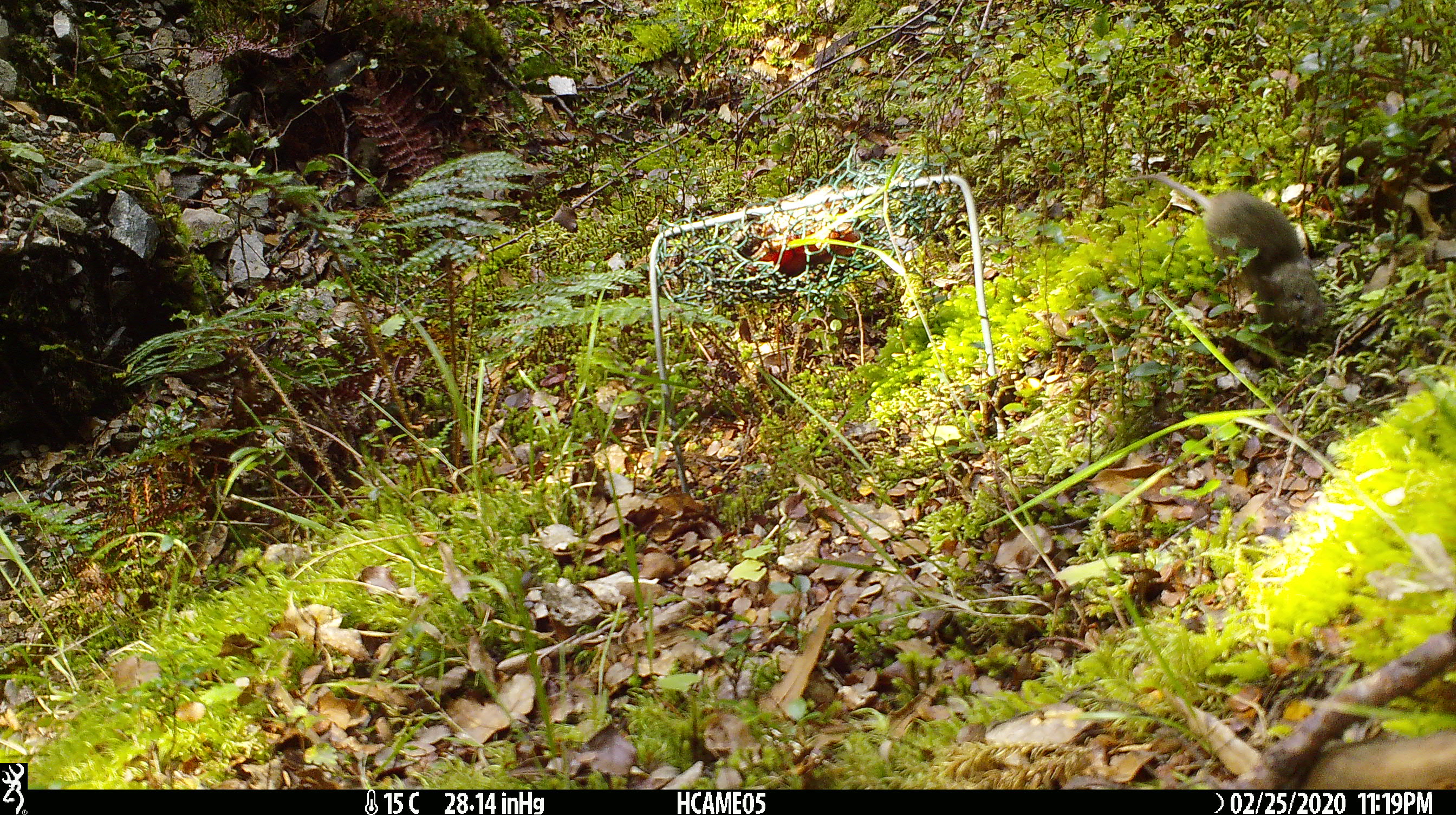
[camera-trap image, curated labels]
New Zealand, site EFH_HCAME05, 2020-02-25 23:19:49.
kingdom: Animalia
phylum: Chordata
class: Mammalia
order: Rodentia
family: Muridae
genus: Mus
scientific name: Mus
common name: mouse